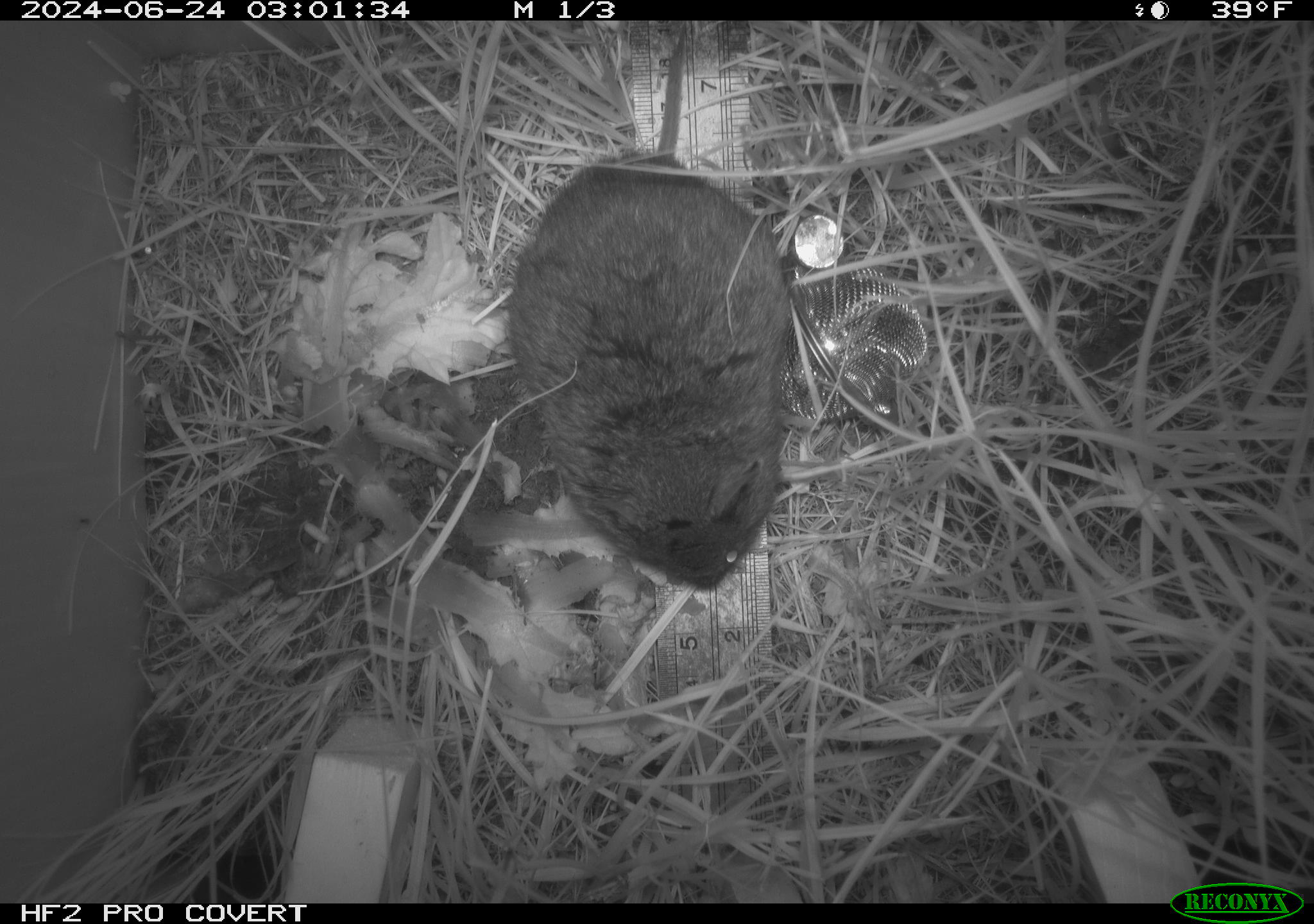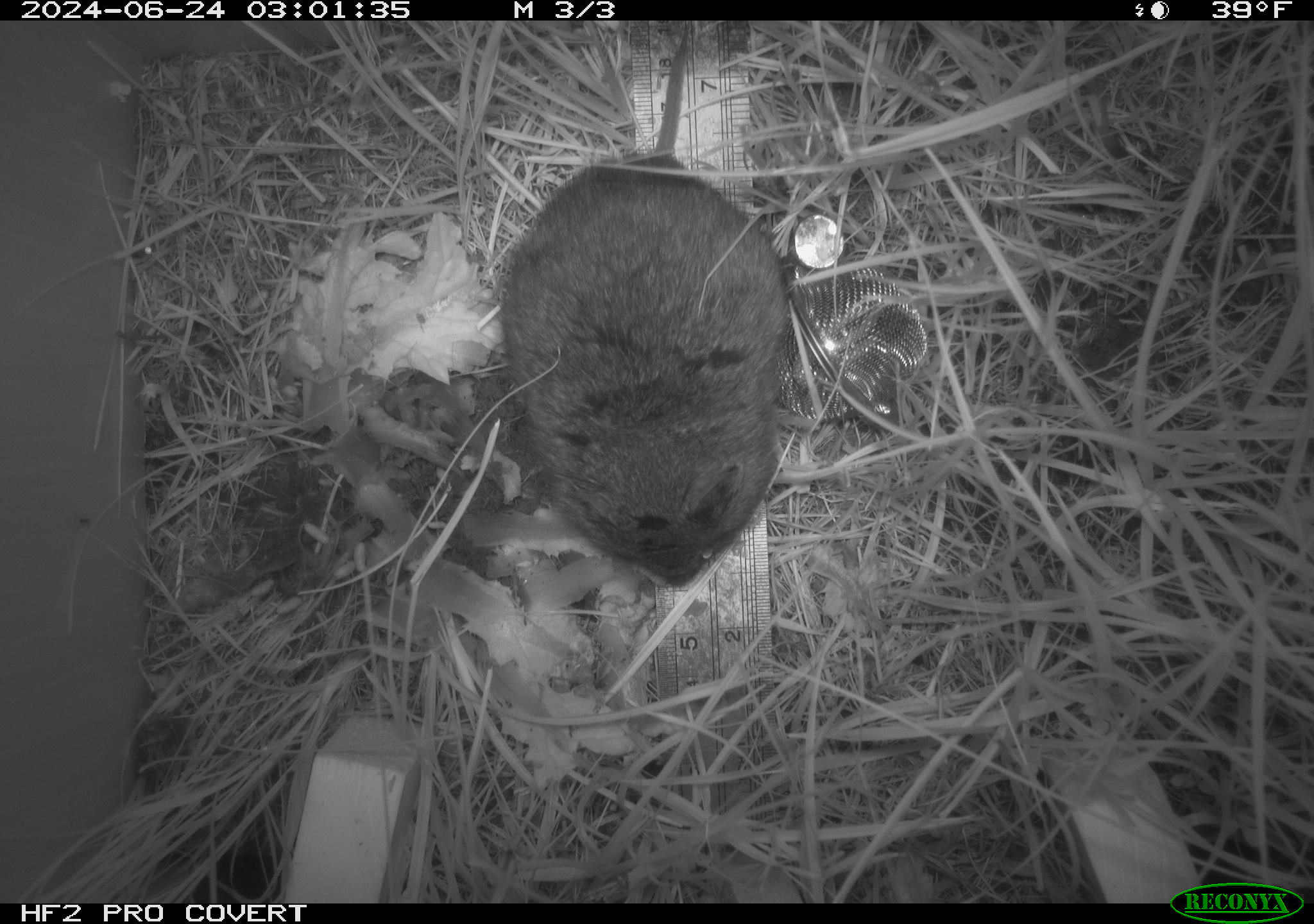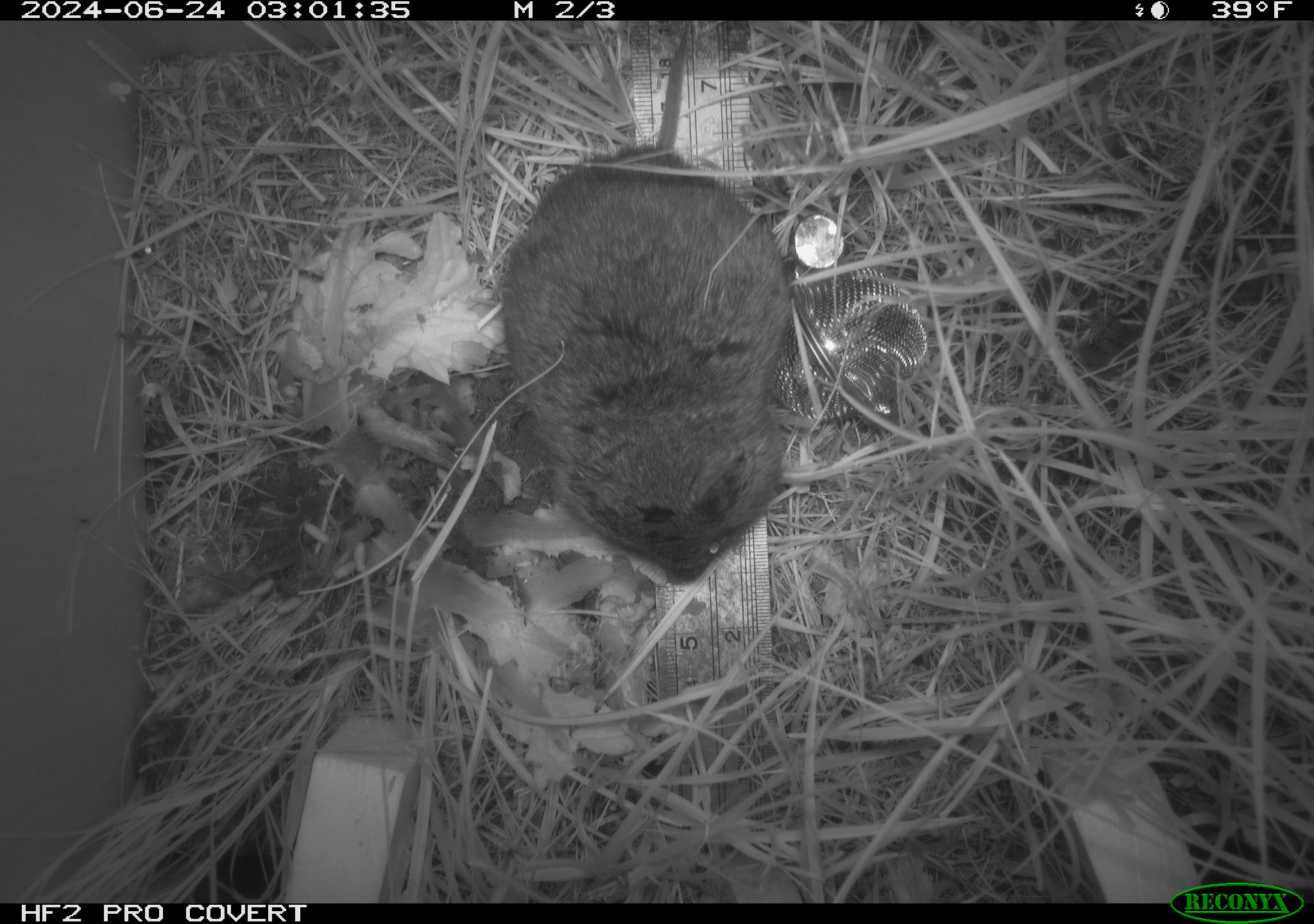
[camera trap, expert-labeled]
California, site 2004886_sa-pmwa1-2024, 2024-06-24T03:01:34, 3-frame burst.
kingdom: Animalia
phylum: Chordata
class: Mammalia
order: Rodentia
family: Cricetidae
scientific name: Arvicolinae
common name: voles, lemmings, and muskrats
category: arvicolinae subfamily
Arvicolinae subfamily (voles, lemmings, and muskrats) (Arvicolinae).